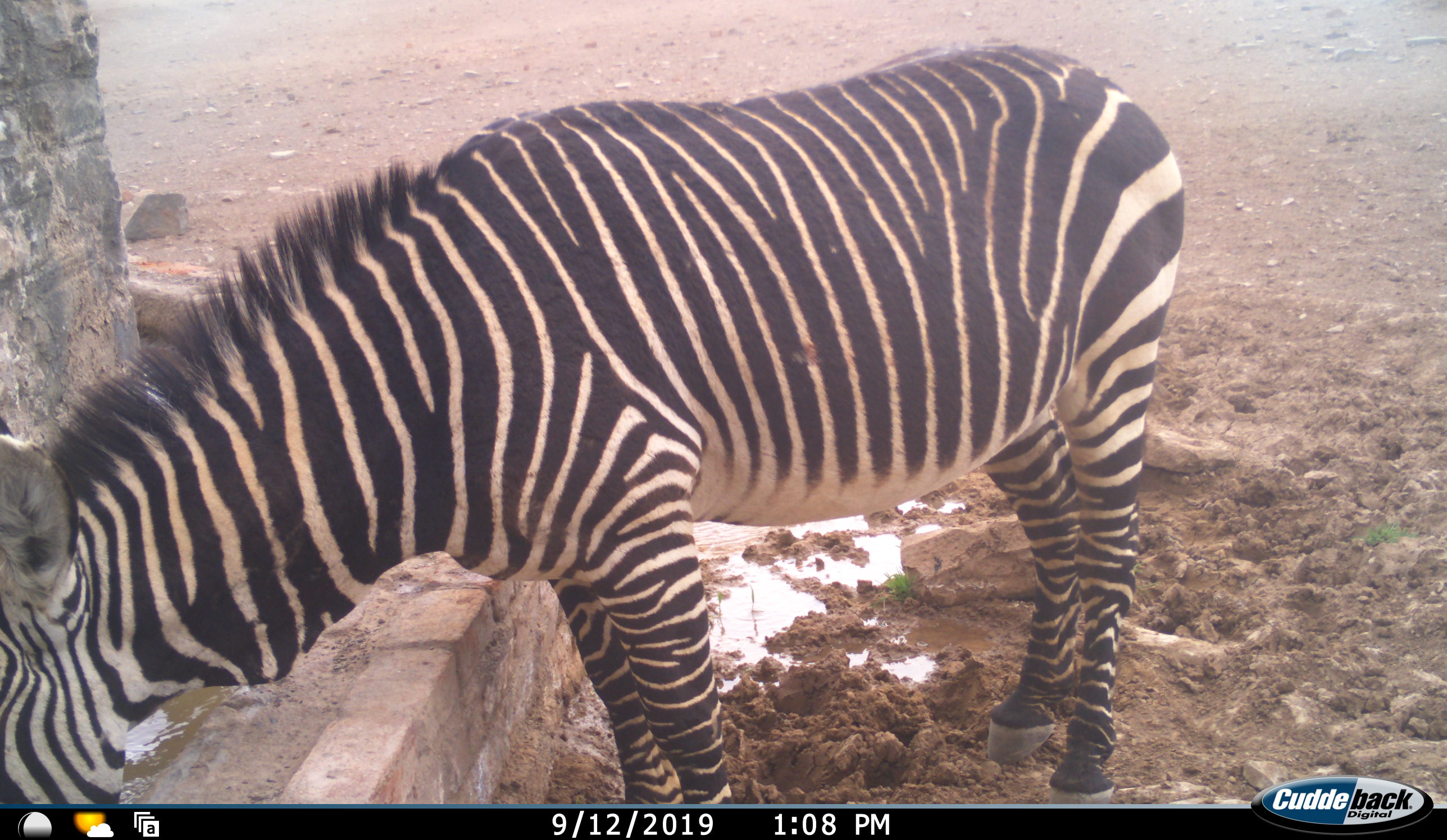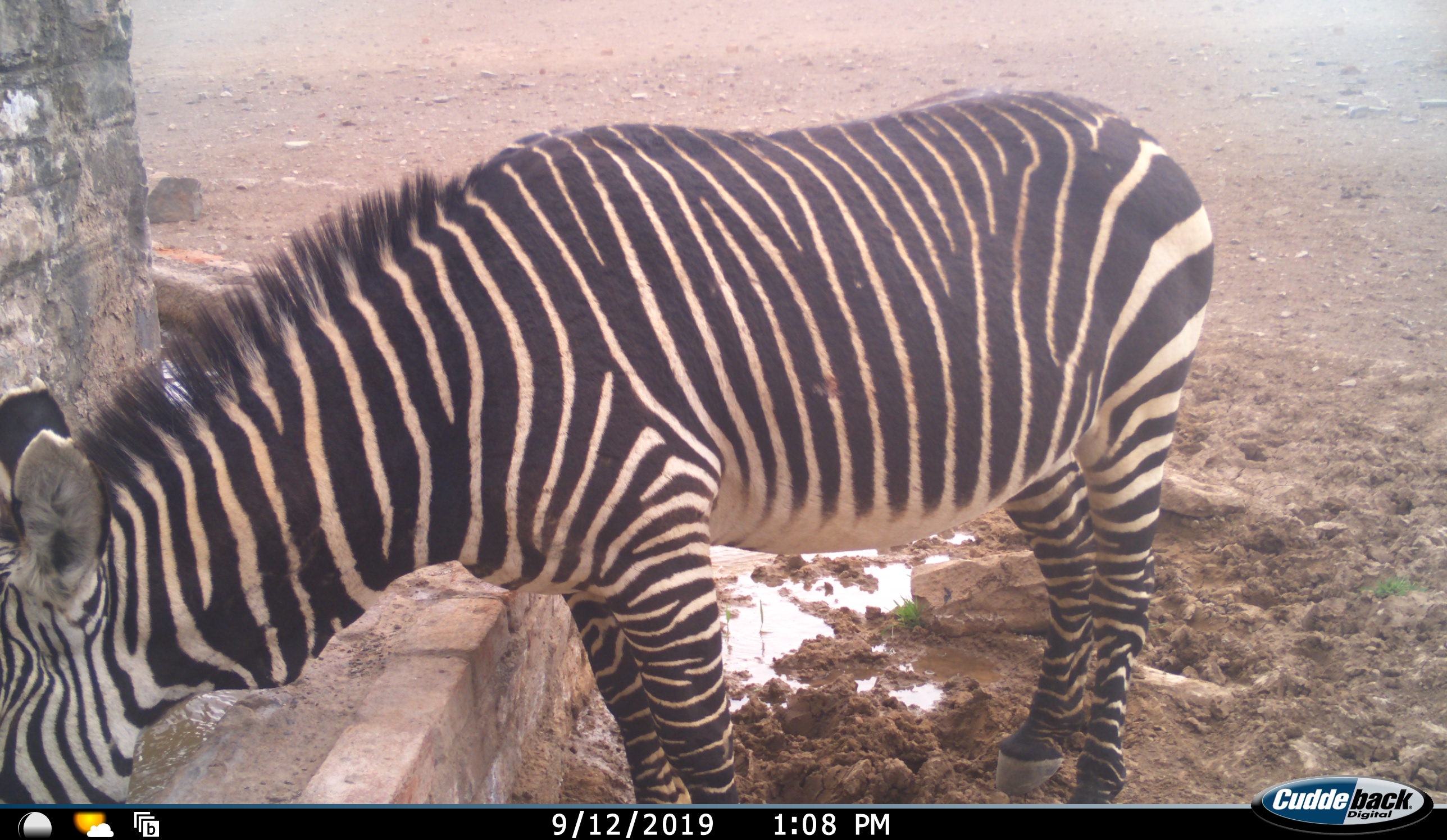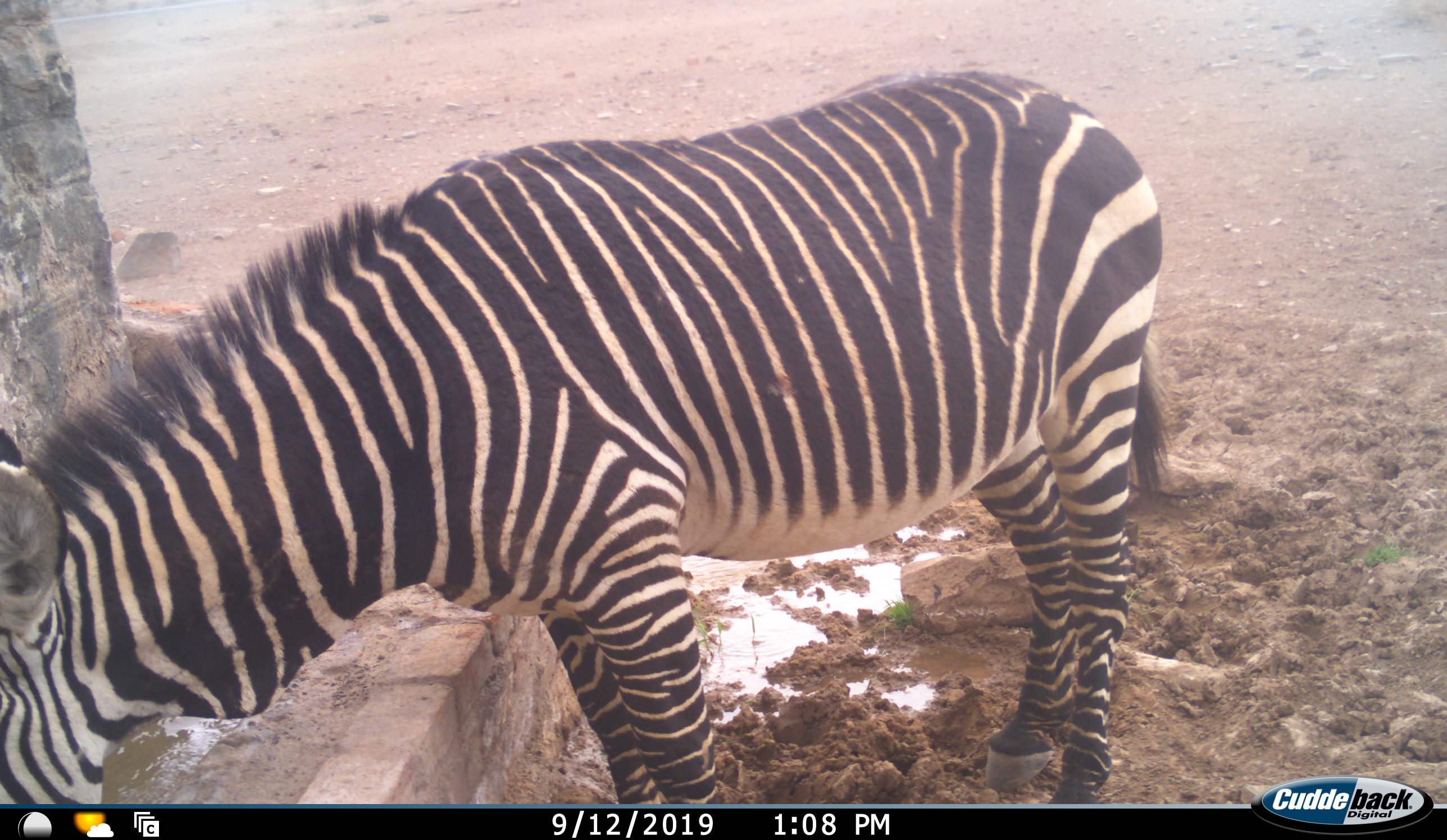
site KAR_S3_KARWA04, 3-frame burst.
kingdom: Animalia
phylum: Chordata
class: Mammalia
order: Perissodactyla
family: Equidae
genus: Equus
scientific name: Equus zebra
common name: mountain zebra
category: zebramountain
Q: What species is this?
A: Zebramountain (mountain zebra) (Equus zebra).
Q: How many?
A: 1.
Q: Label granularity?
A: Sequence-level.